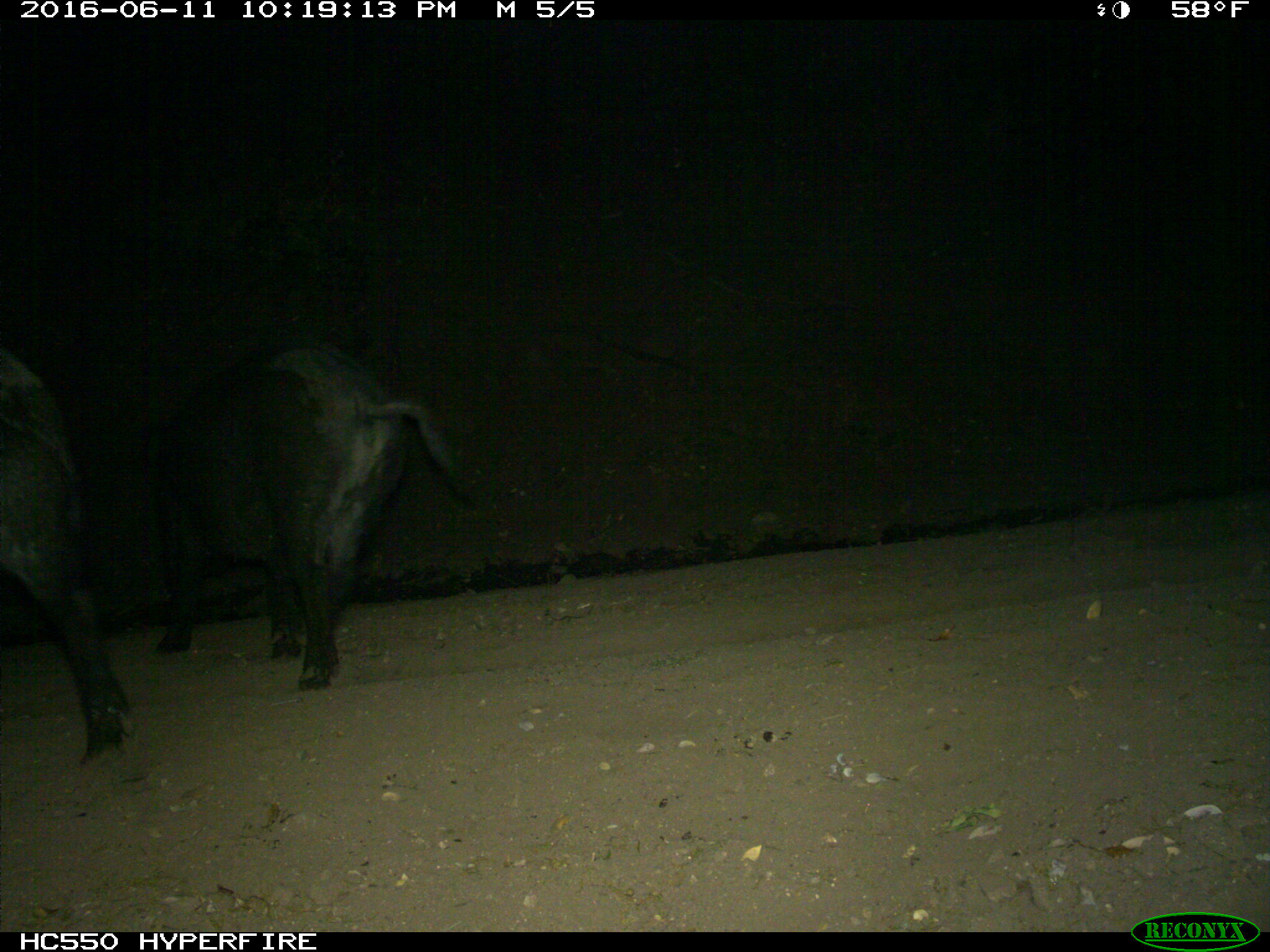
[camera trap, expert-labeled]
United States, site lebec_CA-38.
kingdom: Animalia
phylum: Chordata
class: Mammalia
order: Artiodactyla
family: Suidae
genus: Sus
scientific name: Sus scrofa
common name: wild boar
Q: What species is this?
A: Sus scrofa (wild boar).